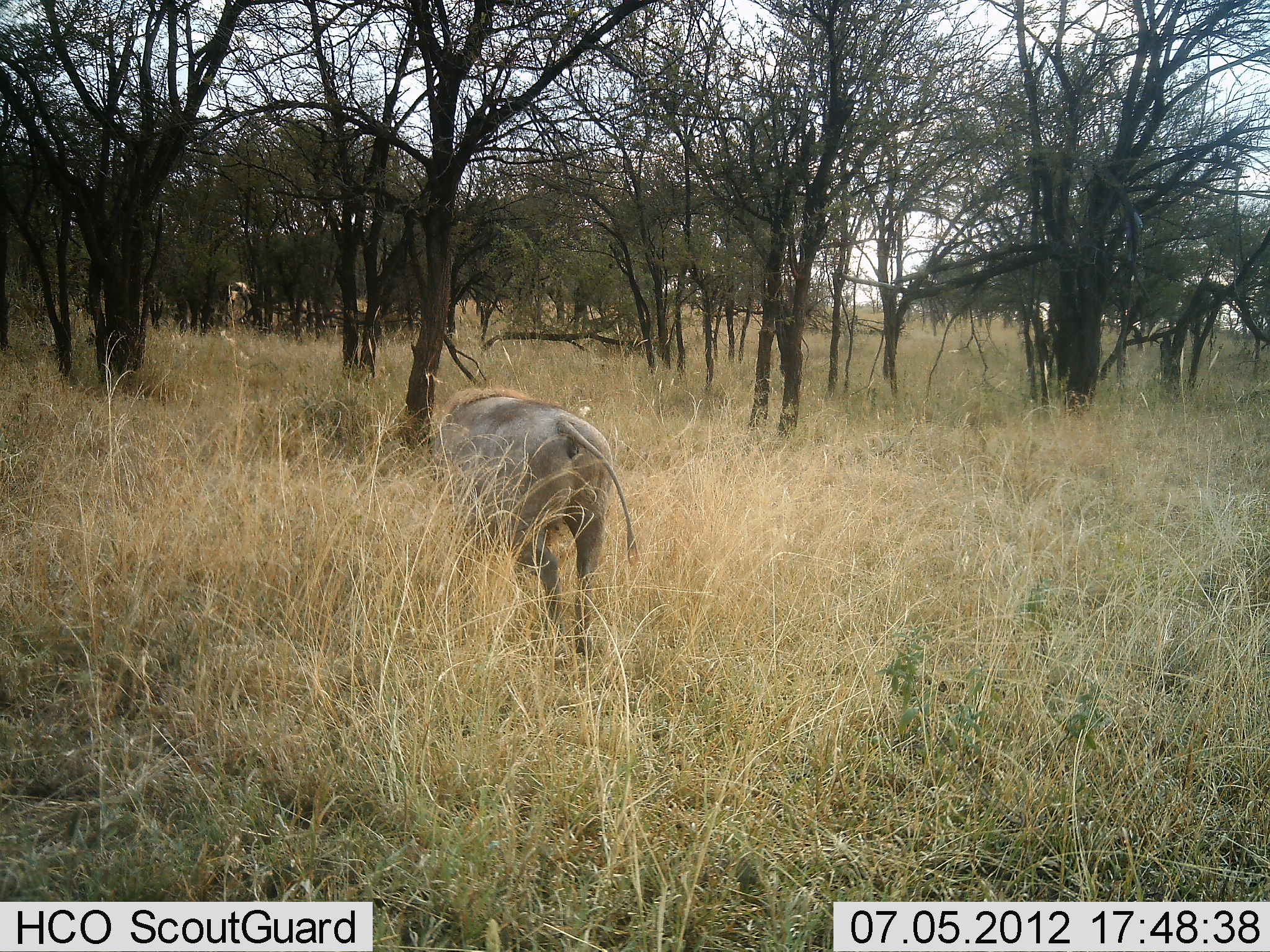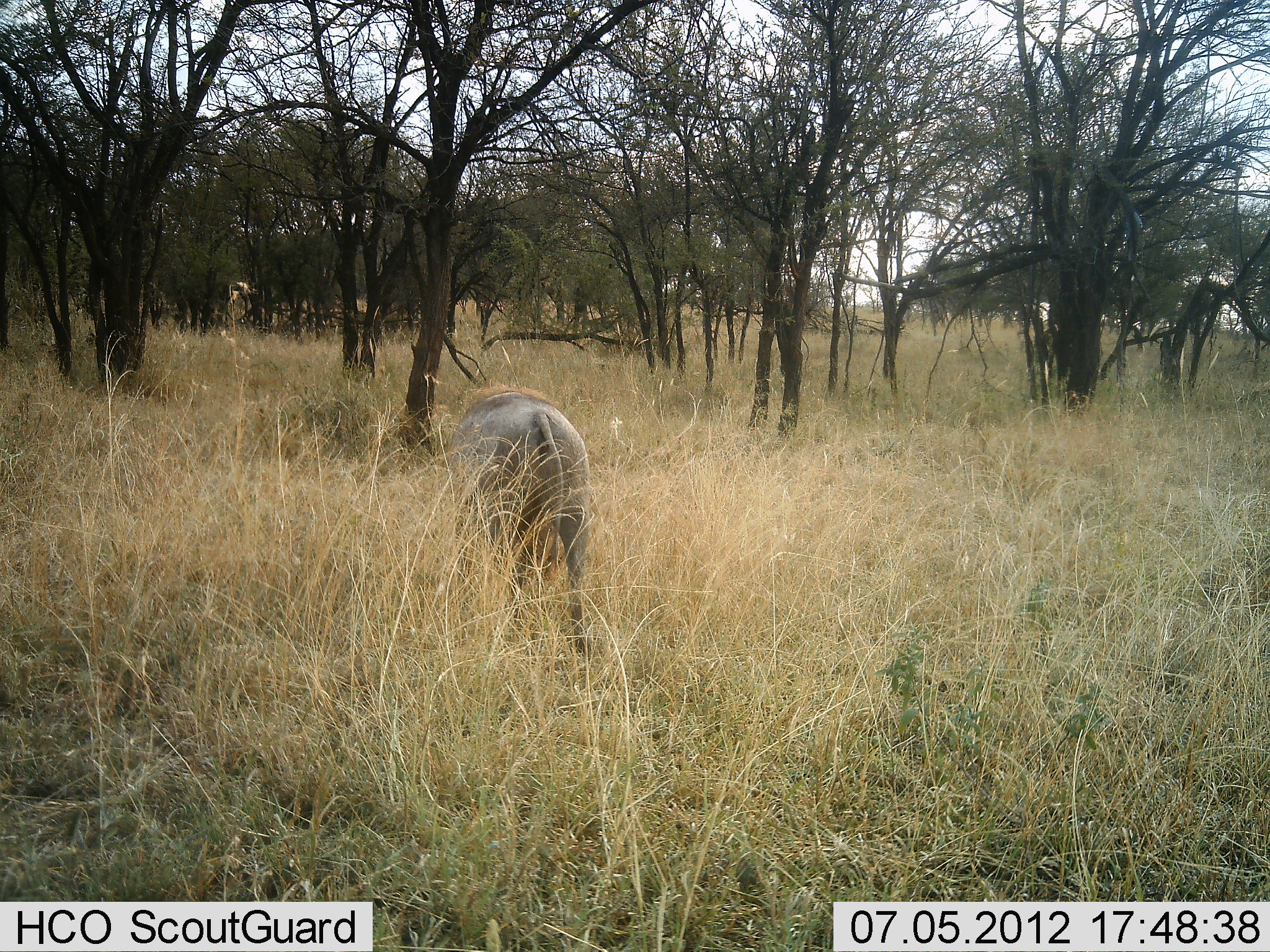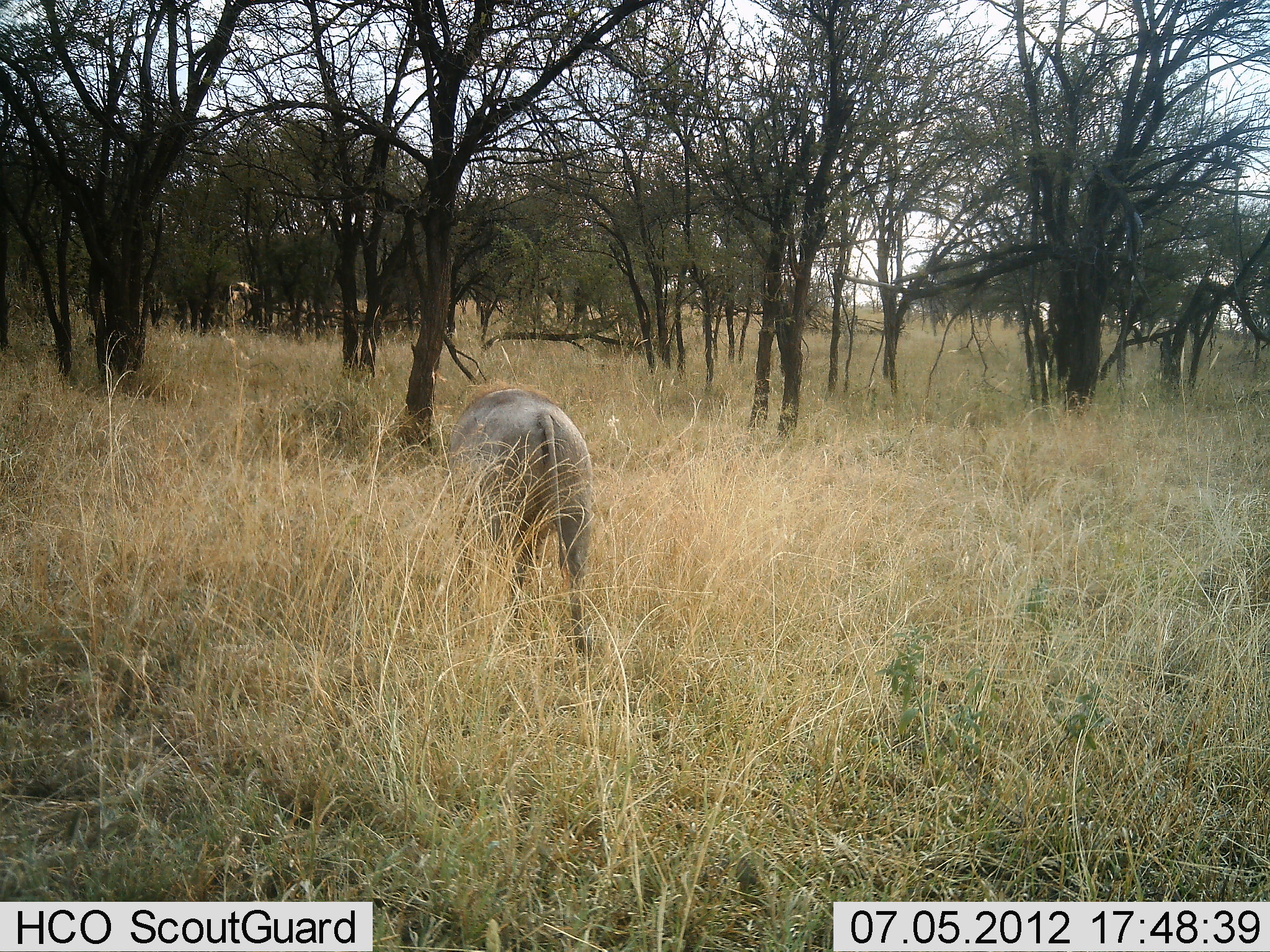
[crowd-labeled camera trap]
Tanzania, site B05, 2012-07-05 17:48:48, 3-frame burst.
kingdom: Animalia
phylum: Chordata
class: Mammalia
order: Artiodactyla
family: Suidae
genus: Phacochoerus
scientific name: Phacochoerus africanus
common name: warthog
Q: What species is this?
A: Warthog (Phacochoerus africanus).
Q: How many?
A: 1.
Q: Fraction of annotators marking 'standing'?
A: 50%.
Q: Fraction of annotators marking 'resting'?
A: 0%.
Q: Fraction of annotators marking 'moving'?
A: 40%.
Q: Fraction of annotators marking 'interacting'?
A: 0%.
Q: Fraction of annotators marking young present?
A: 0%.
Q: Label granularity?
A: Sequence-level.